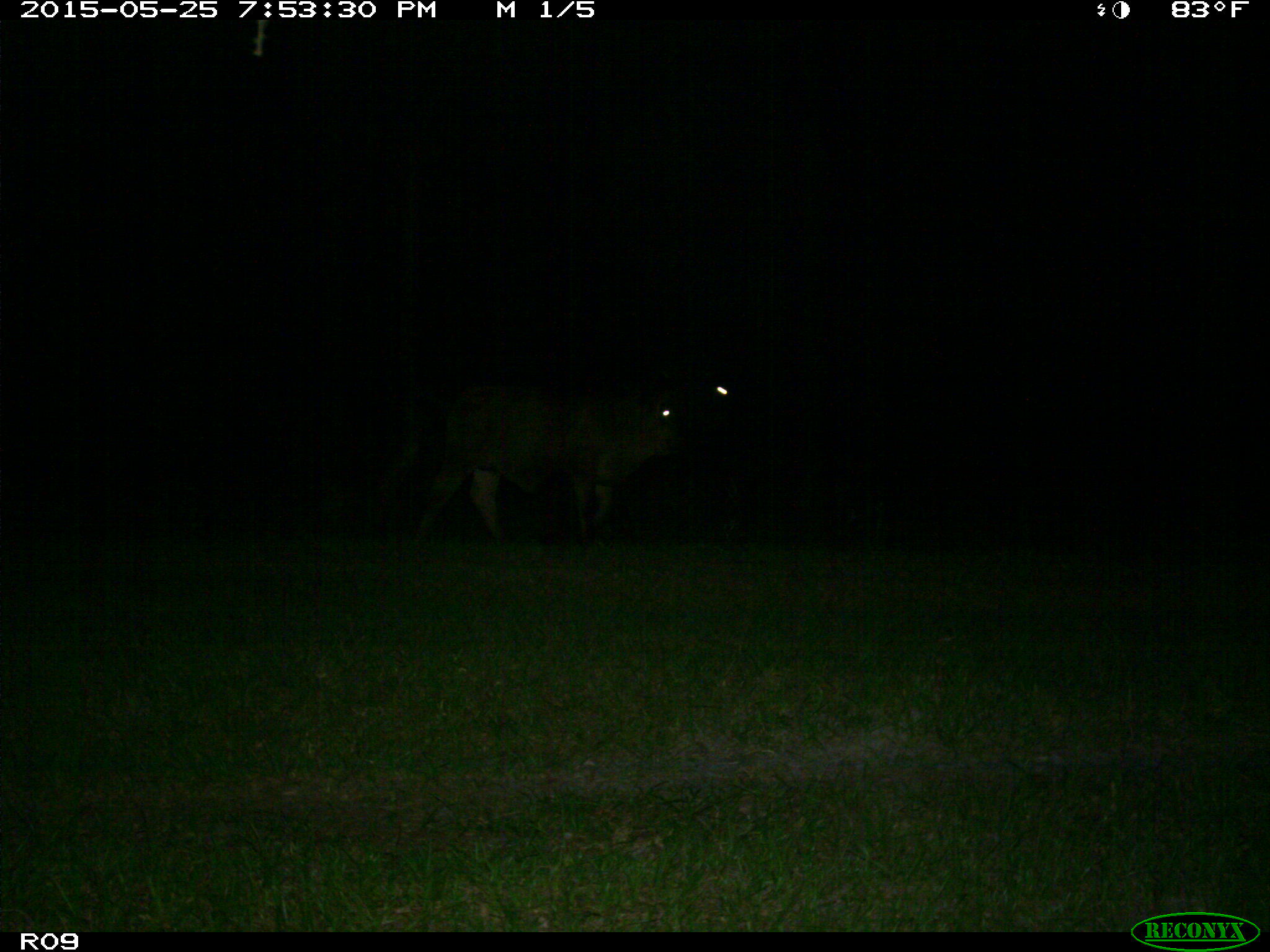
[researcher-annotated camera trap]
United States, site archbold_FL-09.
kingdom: Animalia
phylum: Chordata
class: Mammalia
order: Artiodactyla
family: Bovidae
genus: Bos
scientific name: Bos taurus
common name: domestic cow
Bos taurus (domestic cow).